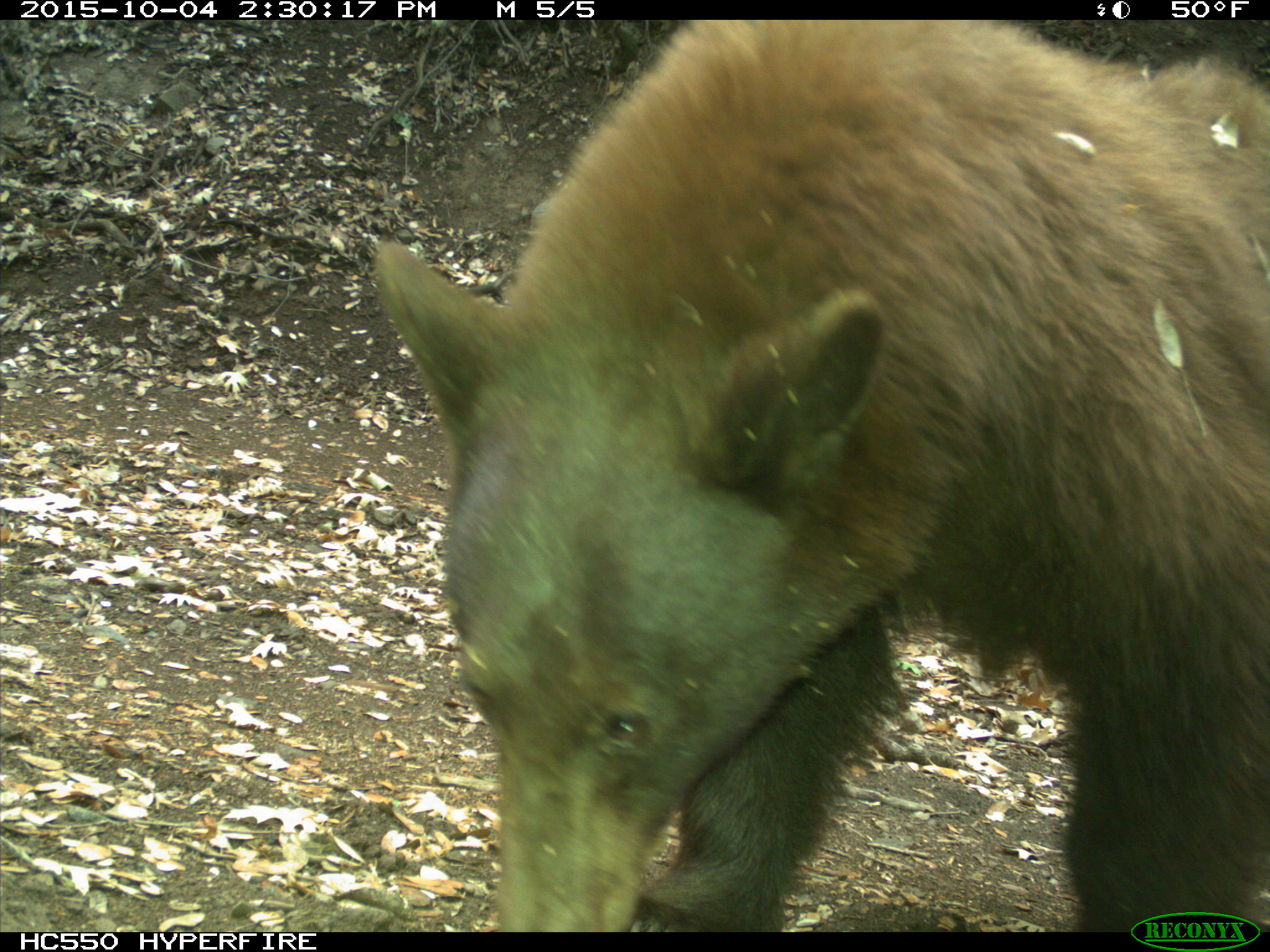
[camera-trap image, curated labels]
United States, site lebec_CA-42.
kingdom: Animalia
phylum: Chordata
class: Mammalia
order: Carnivora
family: Ursidae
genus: Ursus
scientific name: Ursus americanus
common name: american black bear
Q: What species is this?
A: Ursus americanus (american black bear).